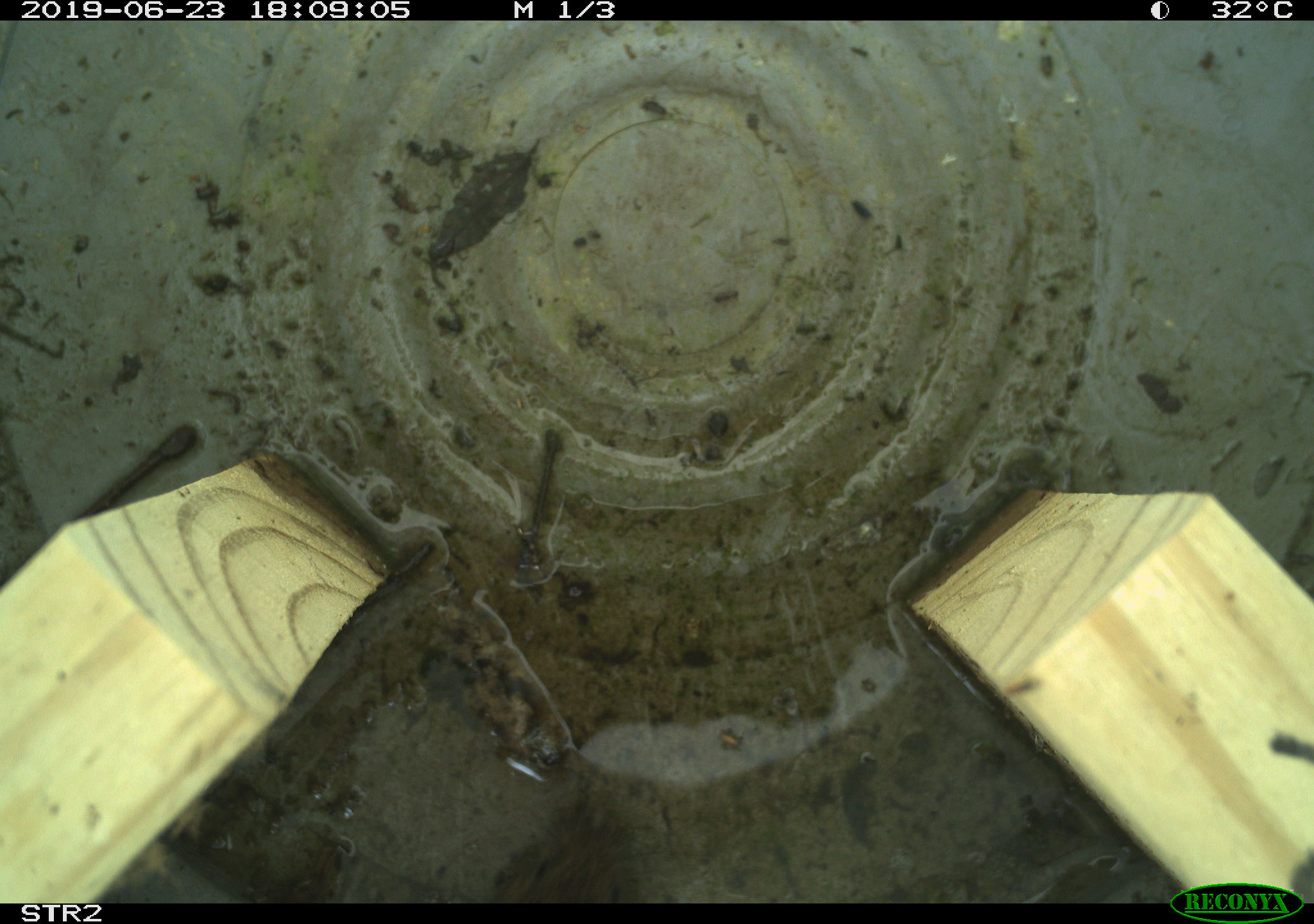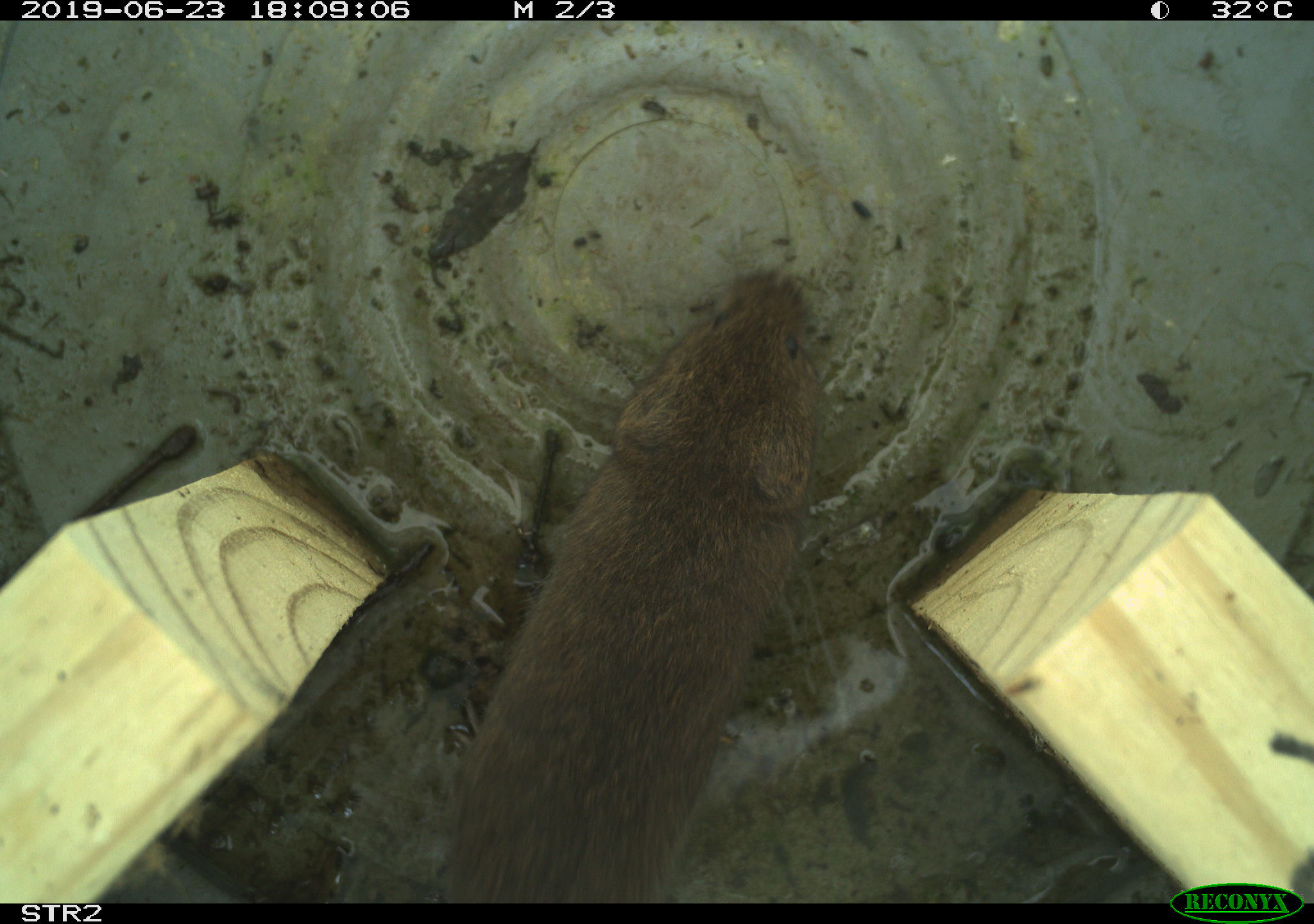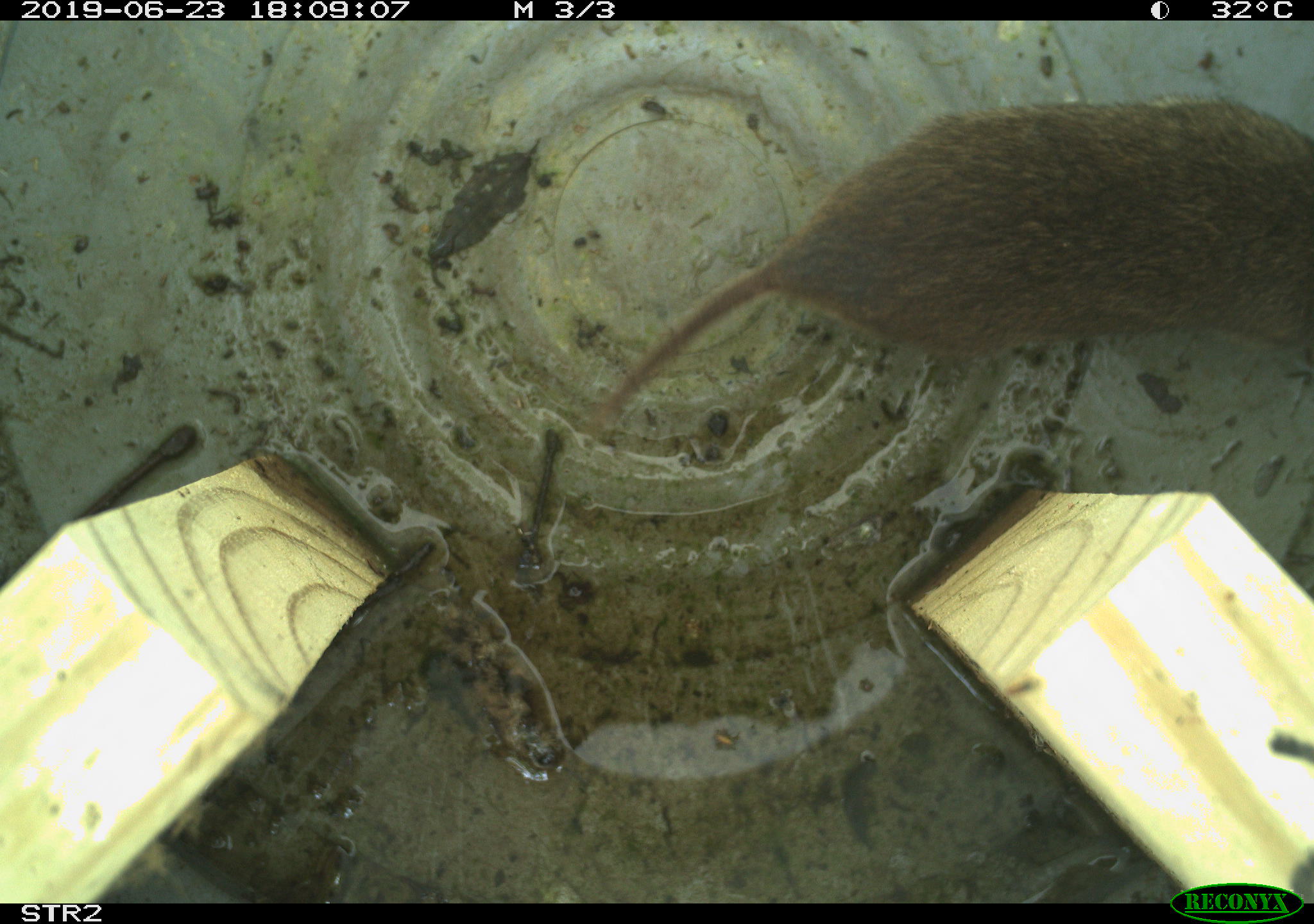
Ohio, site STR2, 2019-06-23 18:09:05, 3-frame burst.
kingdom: Animalia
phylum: Chordata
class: Mammalia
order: Rodentia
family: Cricetidae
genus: Microtus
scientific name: Microtus pennsylvanicus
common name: meadow vole